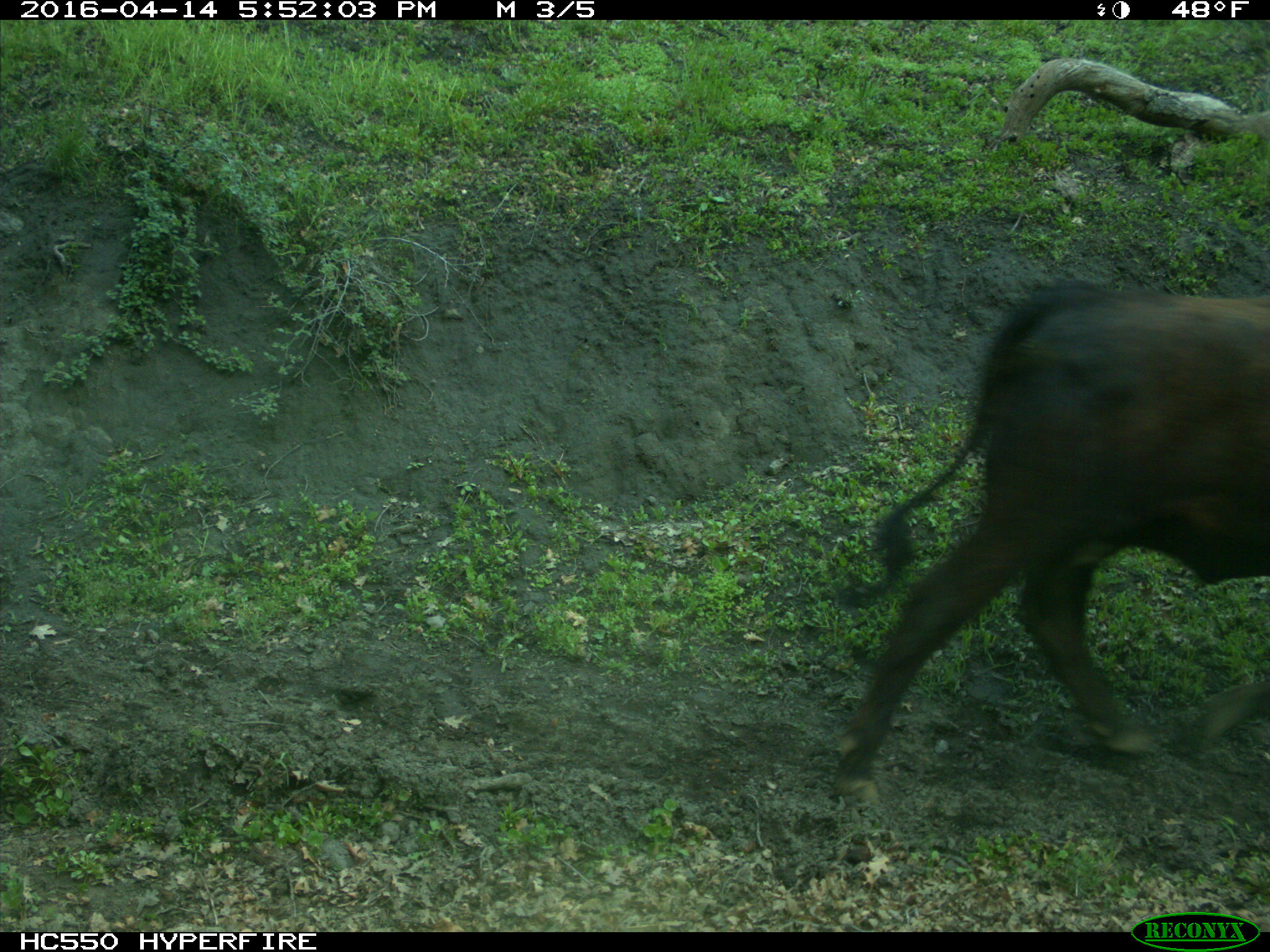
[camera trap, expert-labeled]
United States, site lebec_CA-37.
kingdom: Animalia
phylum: Chordata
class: Mammalia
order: Artiodactyla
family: Bovidae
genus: Bos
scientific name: Bos taurus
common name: domestic cow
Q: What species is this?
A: Bos taurus (domestic cow).